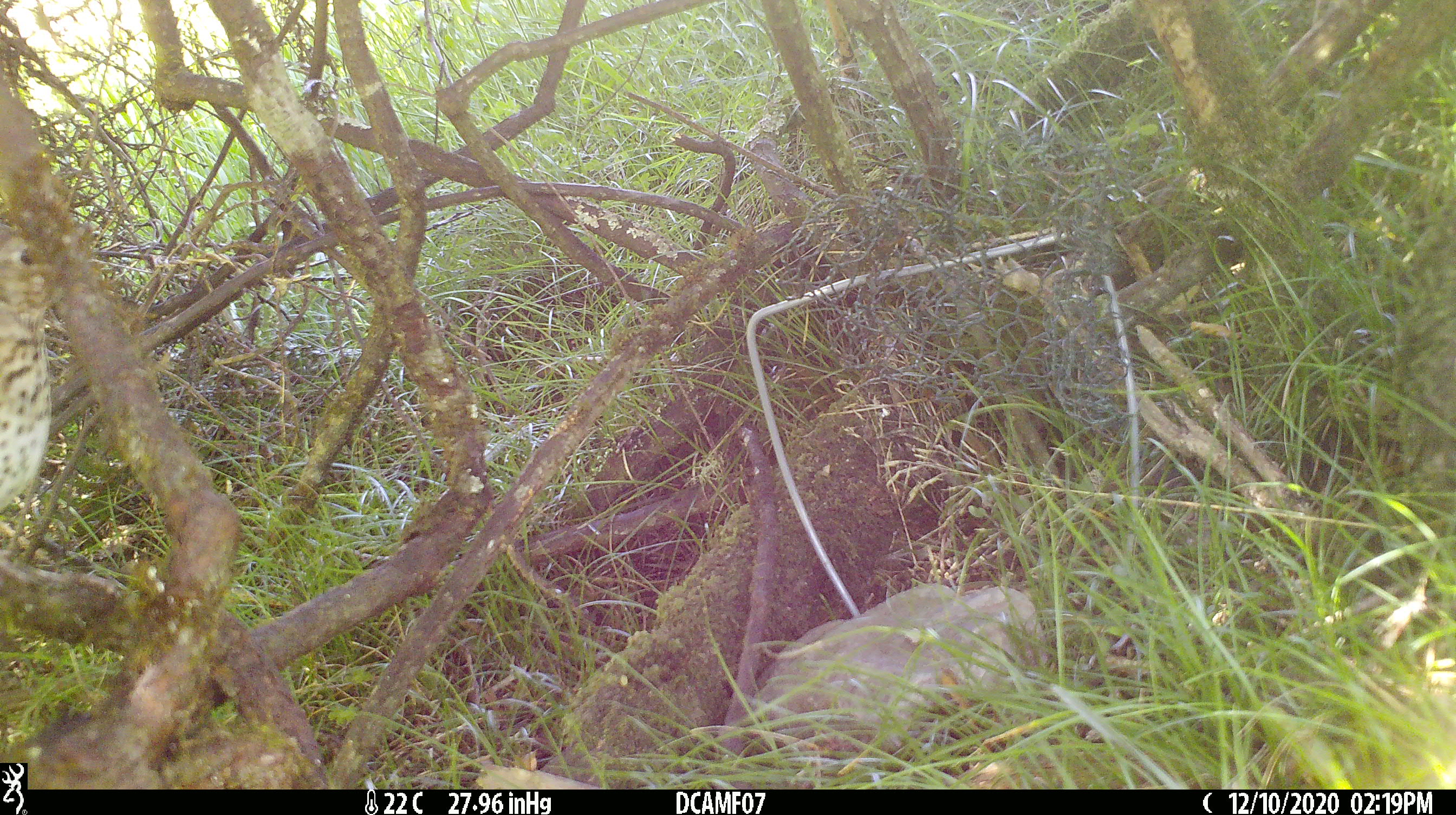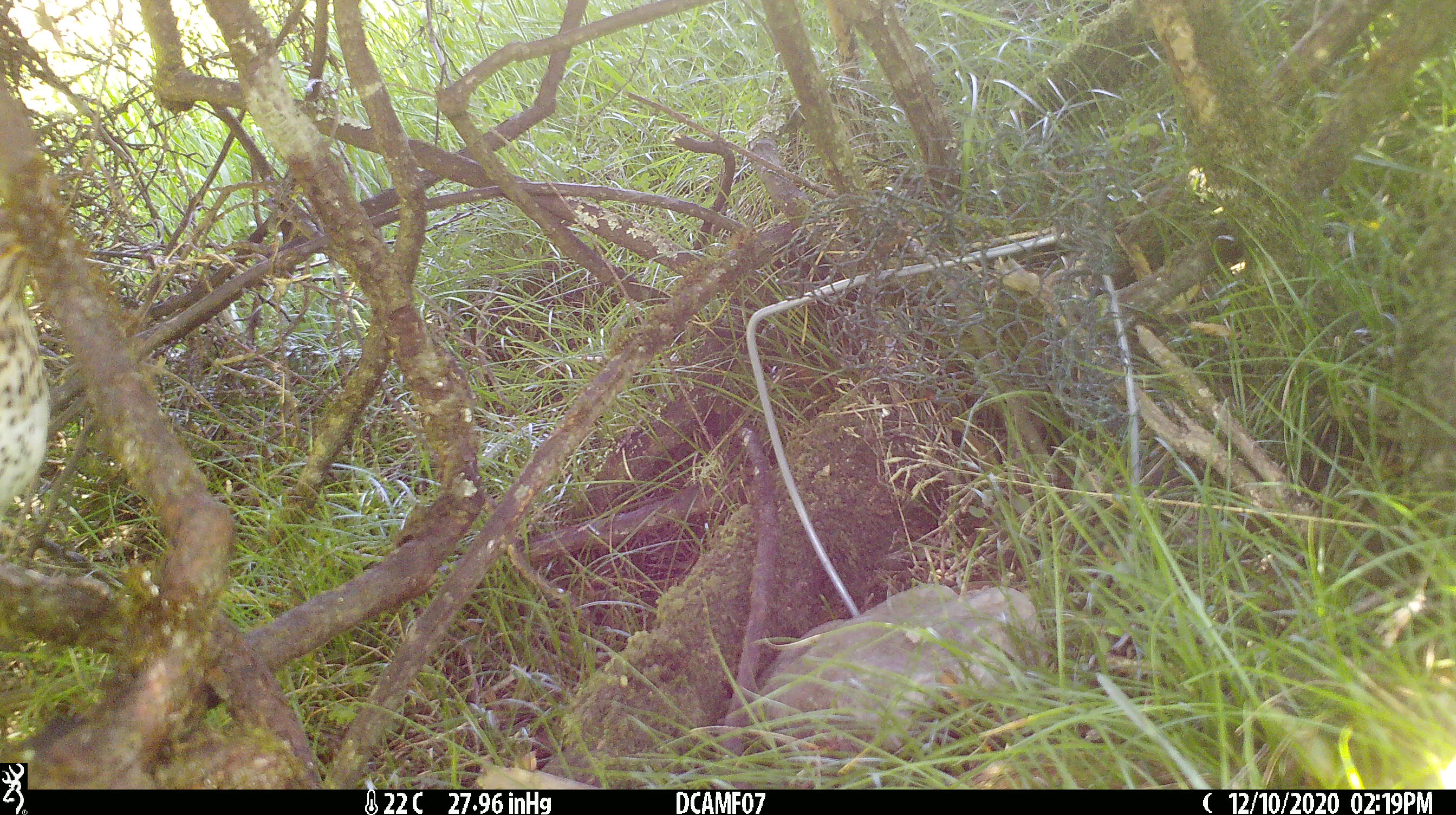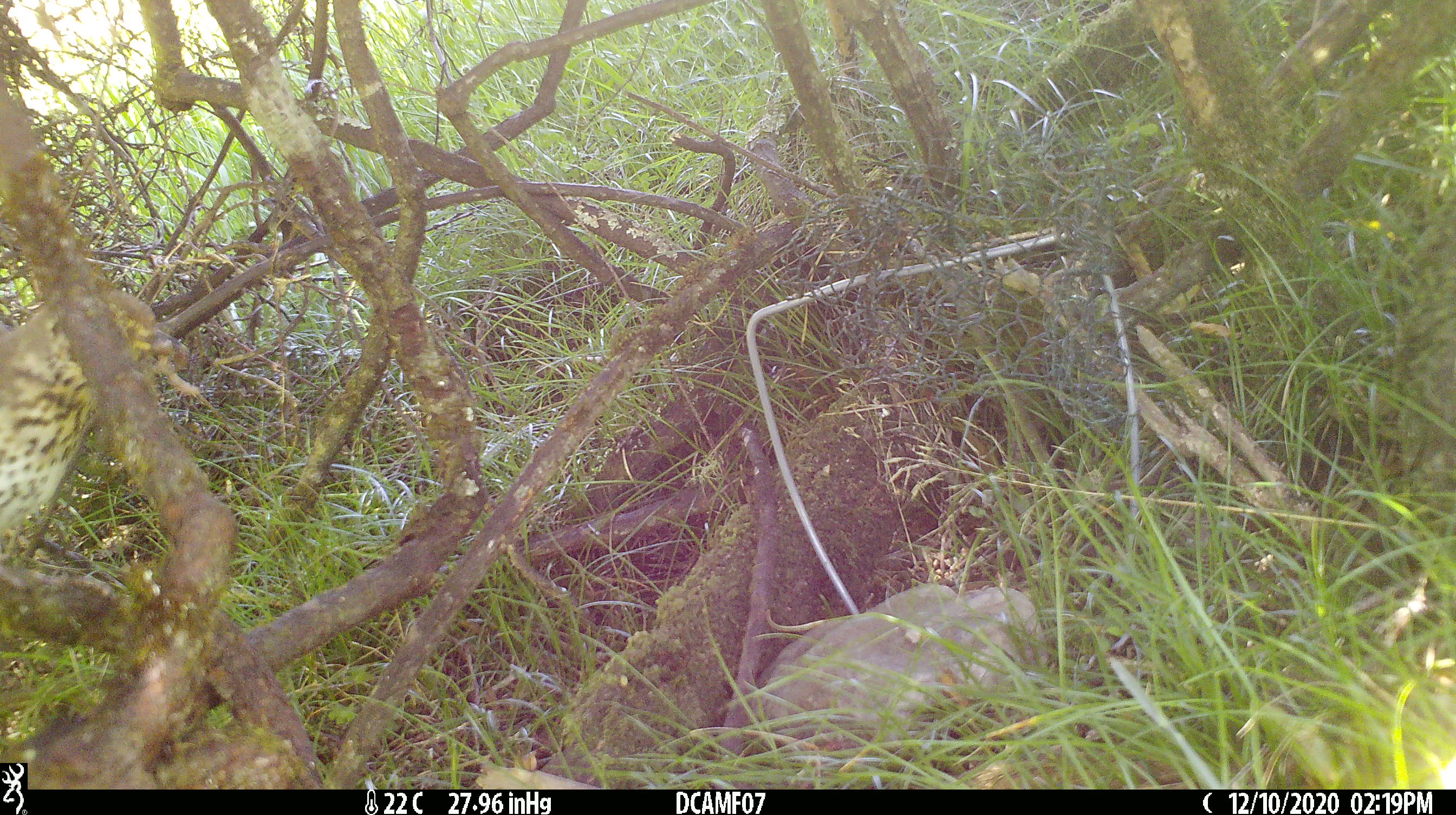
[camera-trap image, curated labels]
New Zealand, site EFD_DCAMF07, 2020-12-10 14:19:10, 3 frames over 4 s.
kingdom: Animalia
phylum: Chordata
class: Aves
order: Passeriformes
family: Turdidae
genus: Turdus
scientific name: Turdus philomelos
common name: song thrush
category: thrush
Thrush (song thrush) (Turdus philomelos).